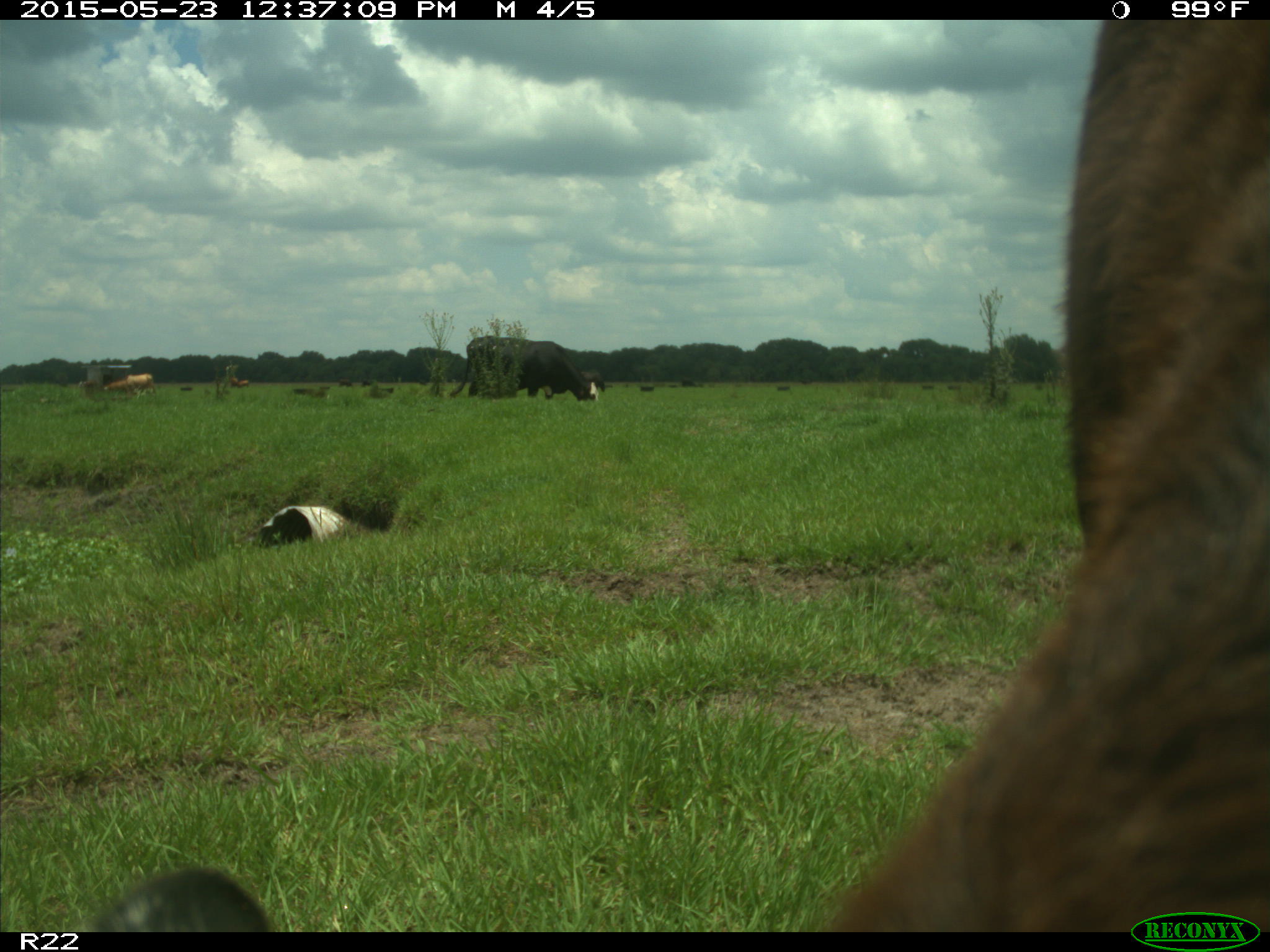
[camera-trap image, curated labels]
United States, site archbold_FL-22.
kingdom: Animalia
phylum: Chordata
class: Mammalia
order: Artiodactyla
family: Bovidae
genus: Bos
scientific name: Bos taurus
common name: domestic cow